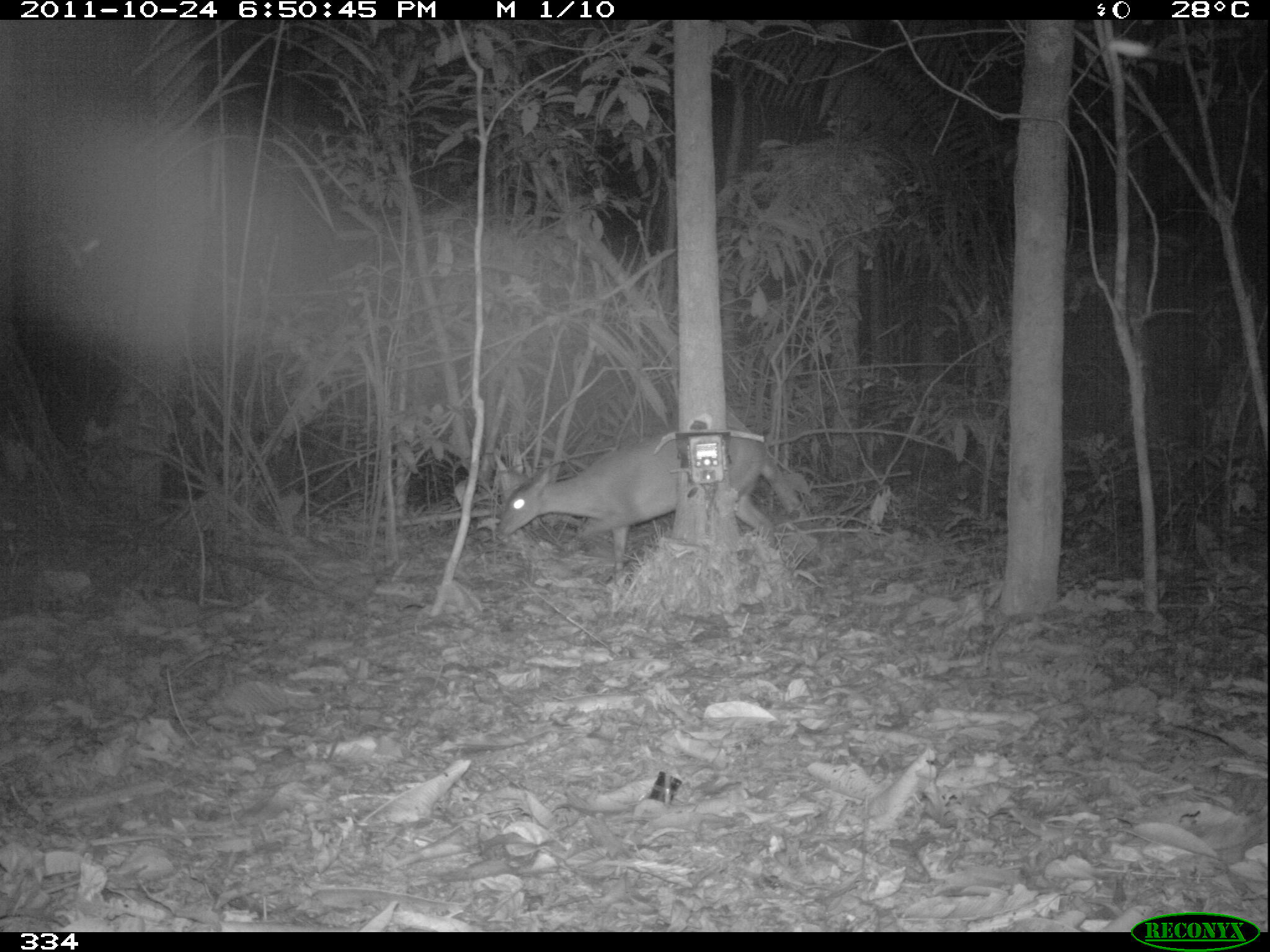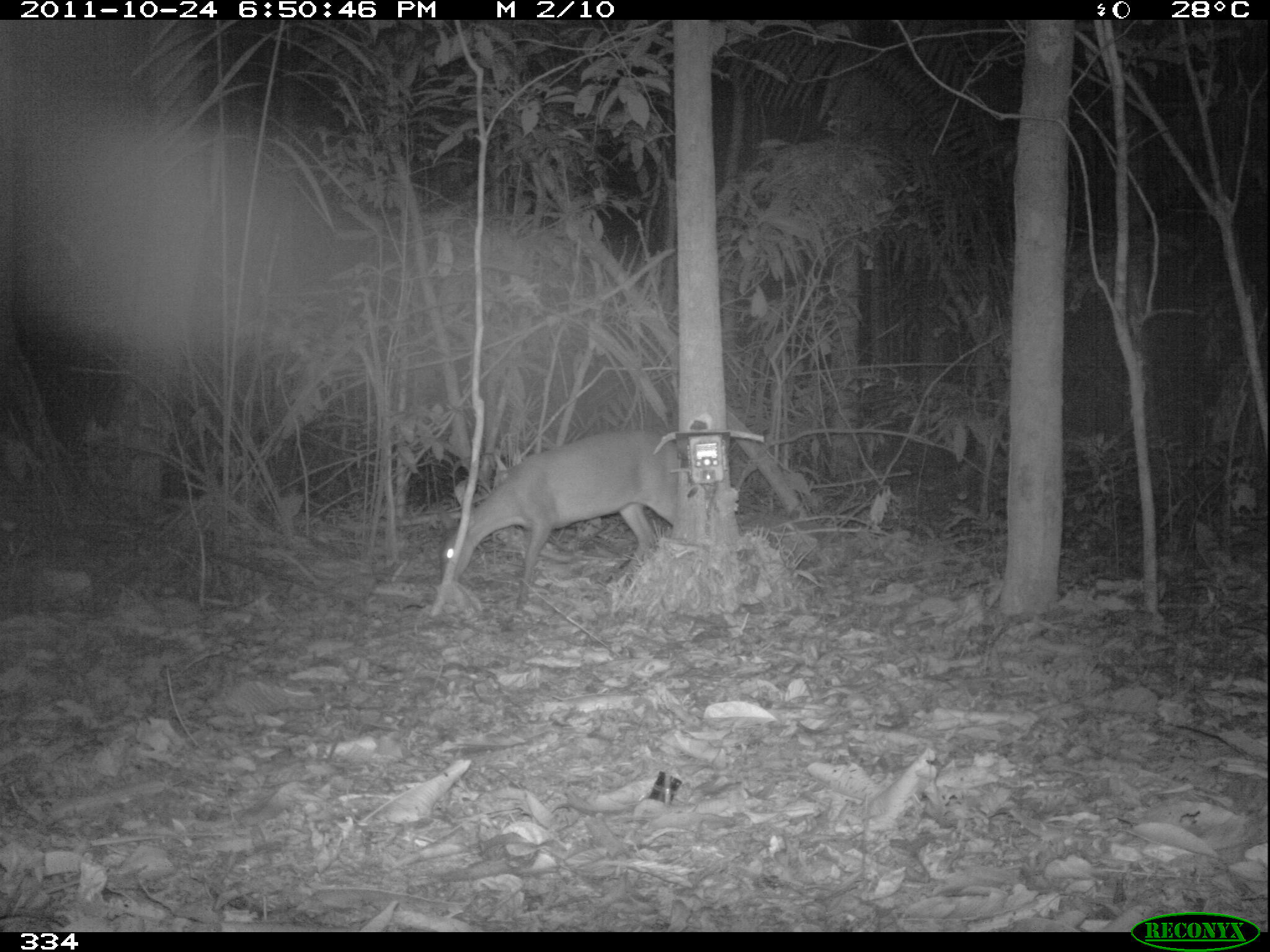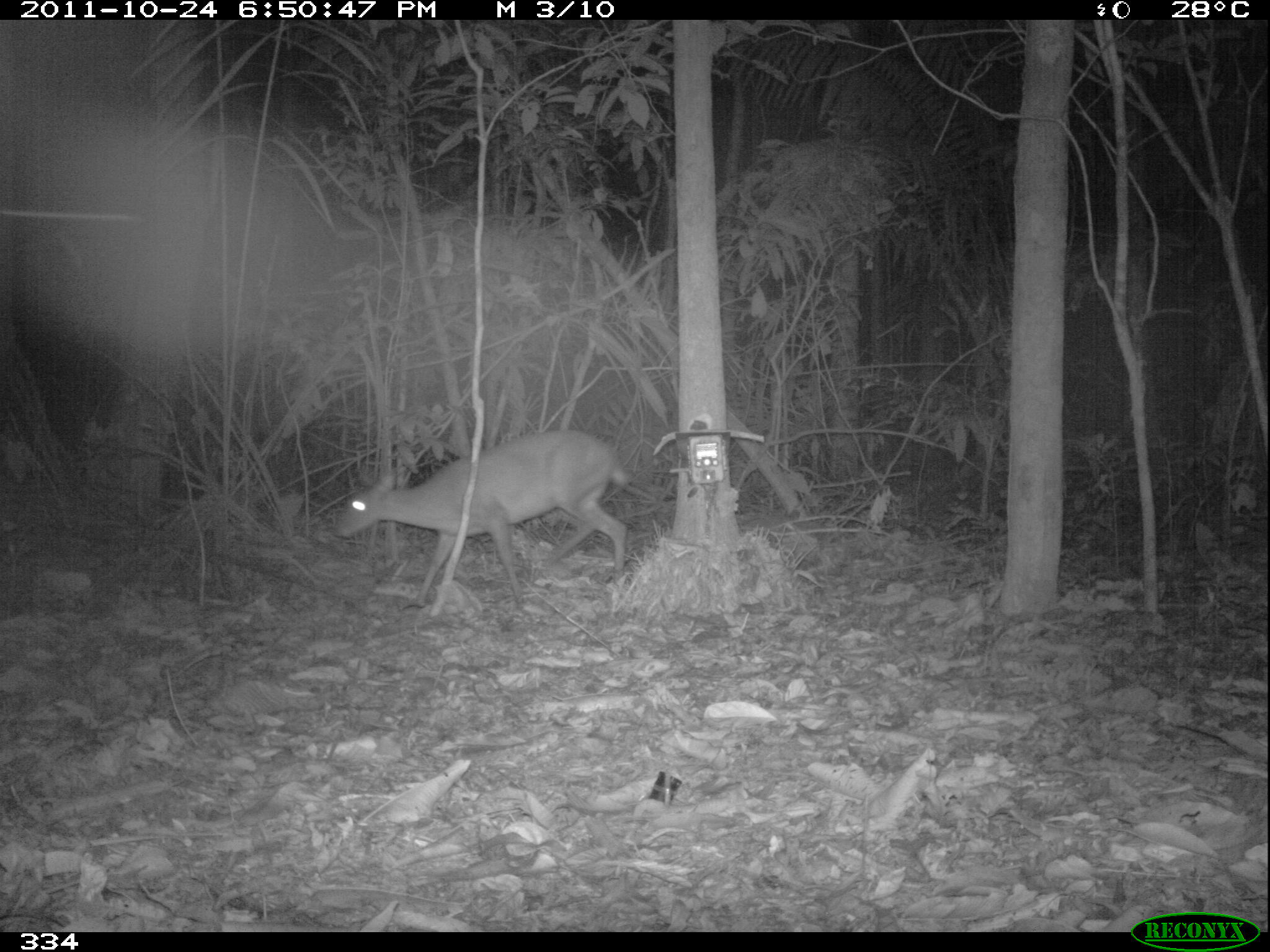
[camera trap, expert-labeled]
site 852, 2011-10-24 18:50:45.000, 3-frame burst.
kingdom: Animalia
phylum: Chordata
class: Mammalia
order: Artiodactyla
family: Cervidae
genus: Mazama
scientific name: Mazama americana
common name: red brocket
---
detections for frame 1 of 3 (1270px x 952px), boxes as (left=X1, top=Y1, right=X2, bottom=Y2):
mazama americana: (left=495, top=409, right=778, bottom=582)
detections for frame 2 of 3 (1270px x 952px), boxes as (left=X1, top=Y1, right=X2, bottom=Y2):
mazama americana: (left=439, top=429, right=680, bottom=609)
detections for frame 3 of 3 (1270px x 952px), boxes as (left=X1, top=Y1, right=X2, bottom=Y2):
mazama americana: (left=334, top=431, right=630, bottom=607)